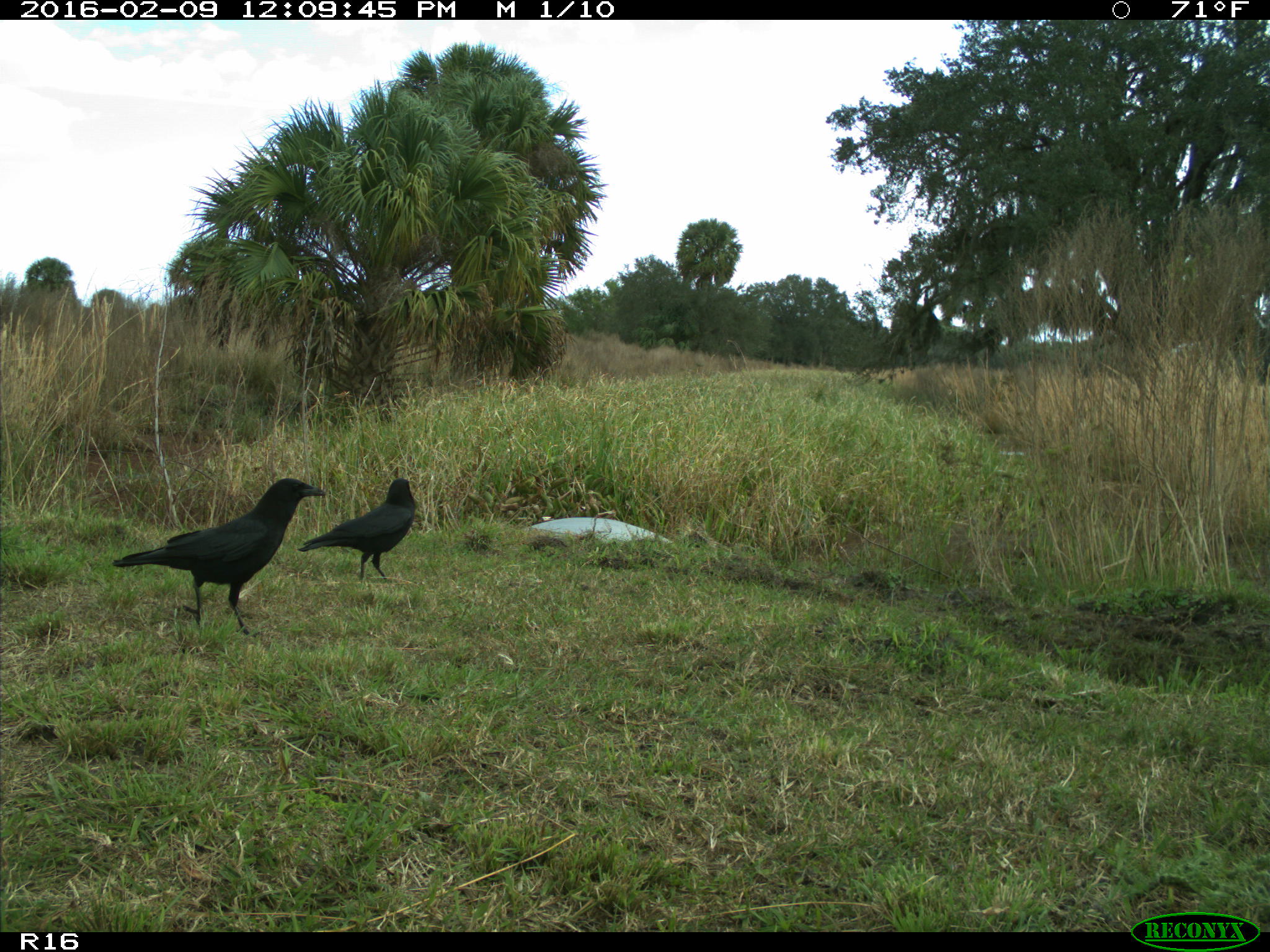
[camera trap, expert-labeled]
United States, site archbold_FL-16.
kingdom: Animalia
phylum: Chordata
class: Aves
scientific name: Aves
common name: birds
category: unidentified bird